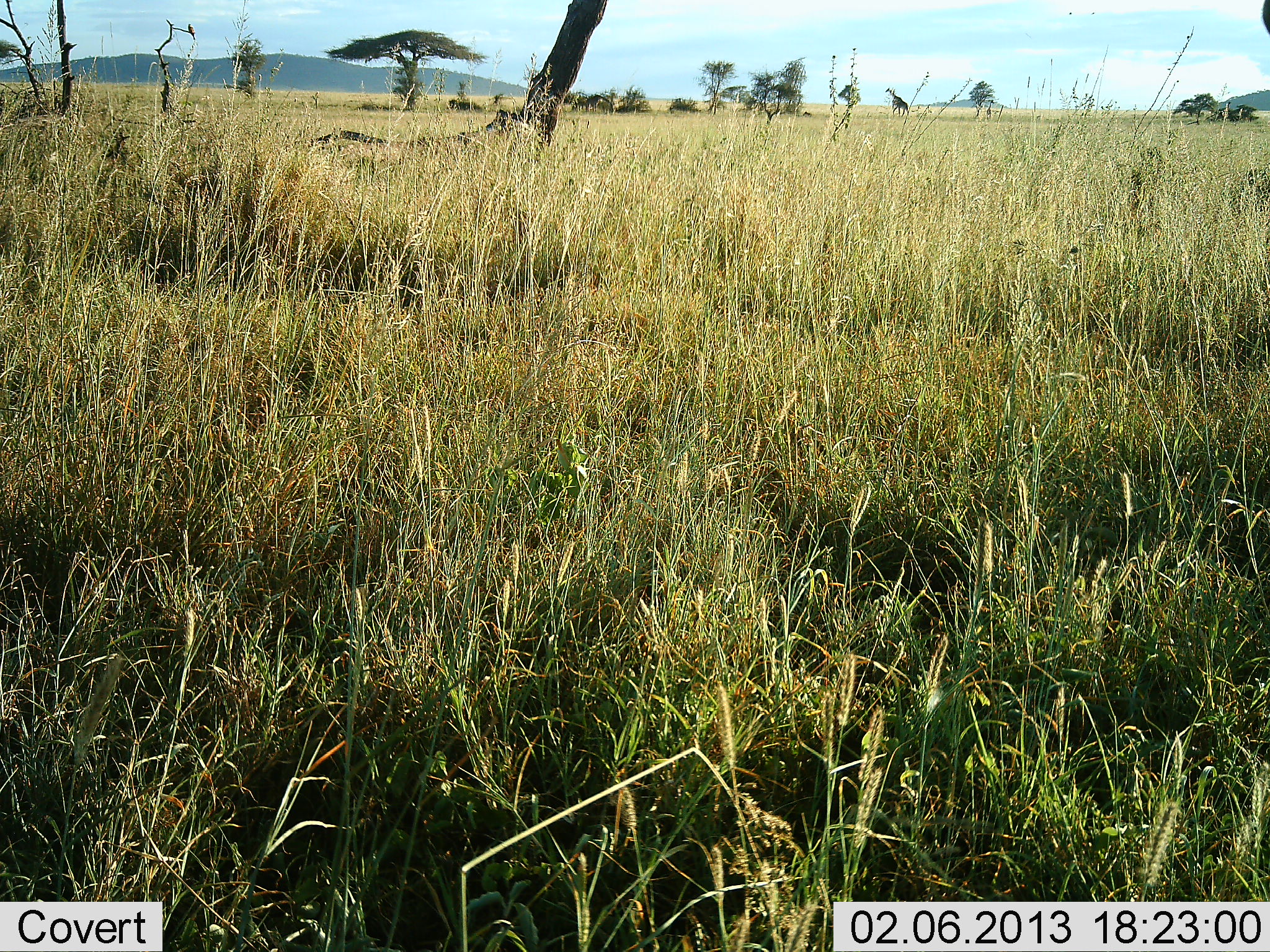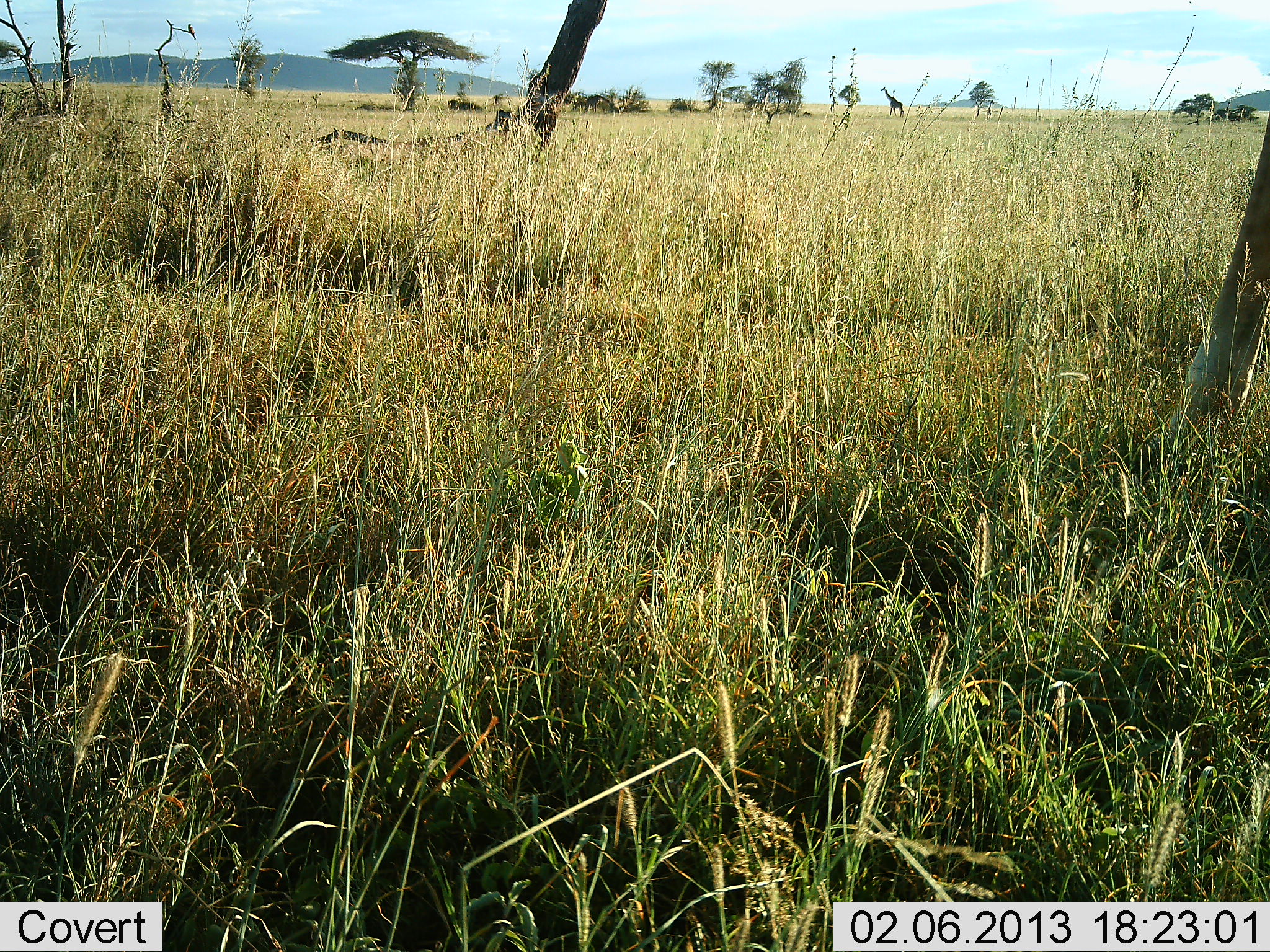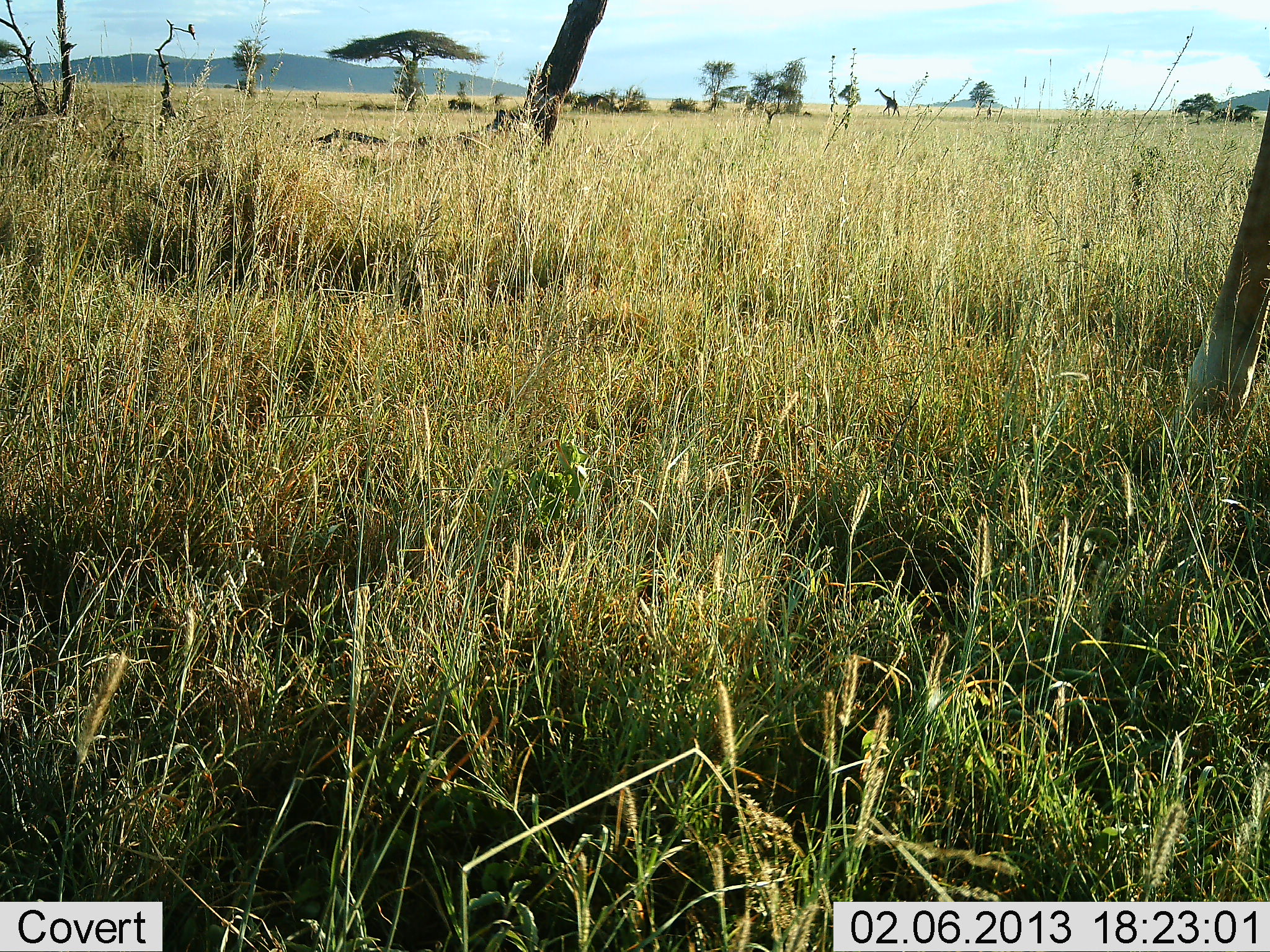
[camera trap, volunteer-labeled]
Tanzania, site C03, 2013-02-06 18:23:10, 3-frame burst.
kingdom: Animalia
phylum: Chordata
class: Mammalia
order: Artiodactyla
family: Giraffidae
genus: Giraffa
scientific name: Giraffa camelopardalis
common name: giraffe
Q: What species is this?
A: Giraffe (Giraffa camelopardalis).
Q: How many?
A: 1.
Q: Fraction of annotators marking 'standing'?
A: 48%.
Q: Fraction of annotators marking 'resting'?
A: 0%.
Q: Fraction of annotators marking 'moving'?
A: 65%.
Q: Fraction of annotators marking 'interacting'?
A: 0%.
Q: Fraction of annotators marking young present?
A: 0%.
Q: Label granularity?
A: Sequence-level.